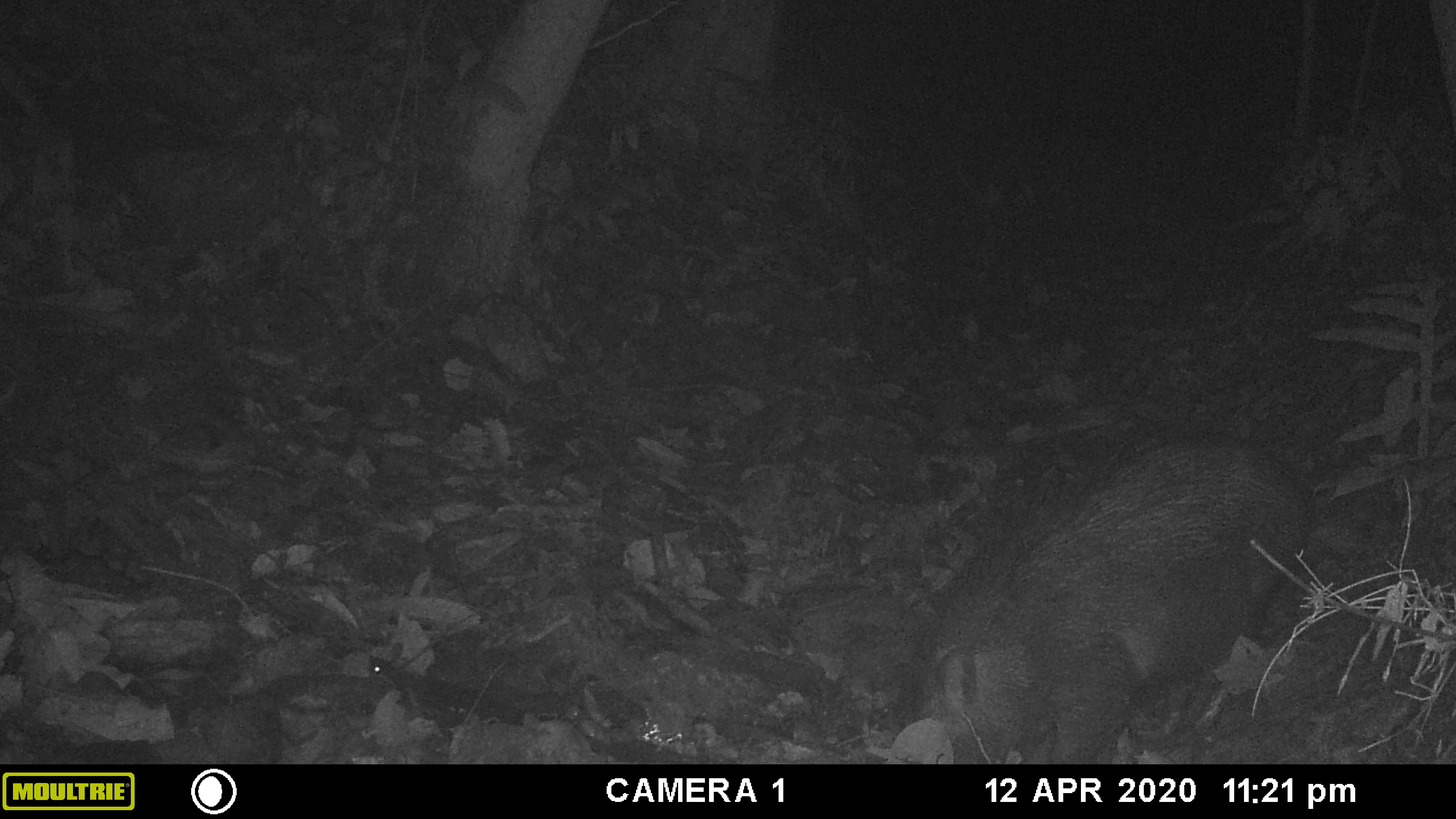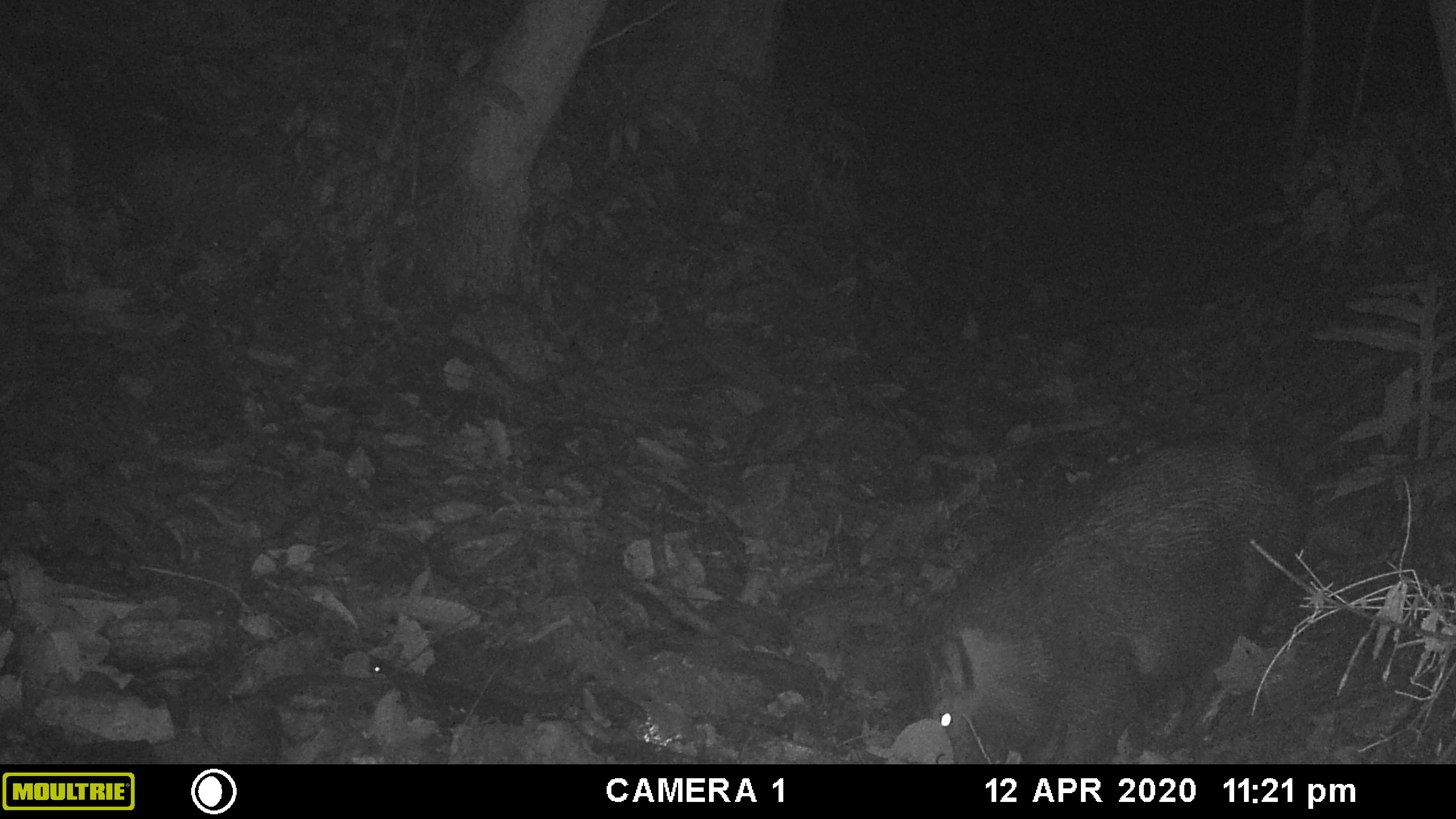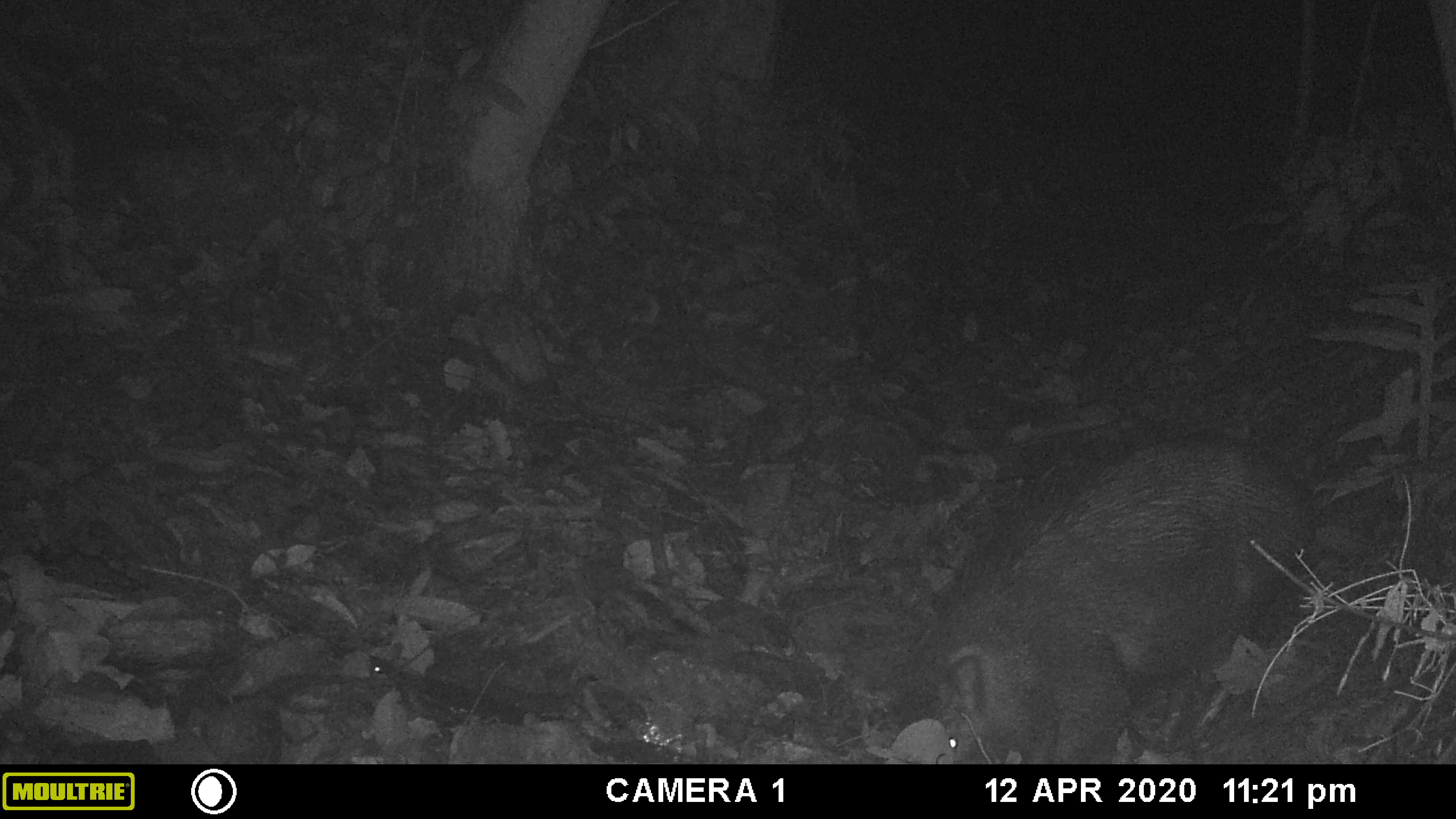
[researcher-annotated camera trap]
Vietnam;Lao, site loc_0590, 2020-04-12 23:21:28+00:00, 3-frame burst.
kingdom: Animalia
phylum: Chordata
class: Mammalia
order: Artiodactyla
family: Suidae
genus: Sus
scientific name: Sus scrofa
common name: eurasian wild pig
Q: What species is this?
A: Eurasian wild pig (Sus scrofa).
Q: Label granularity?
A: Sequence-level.